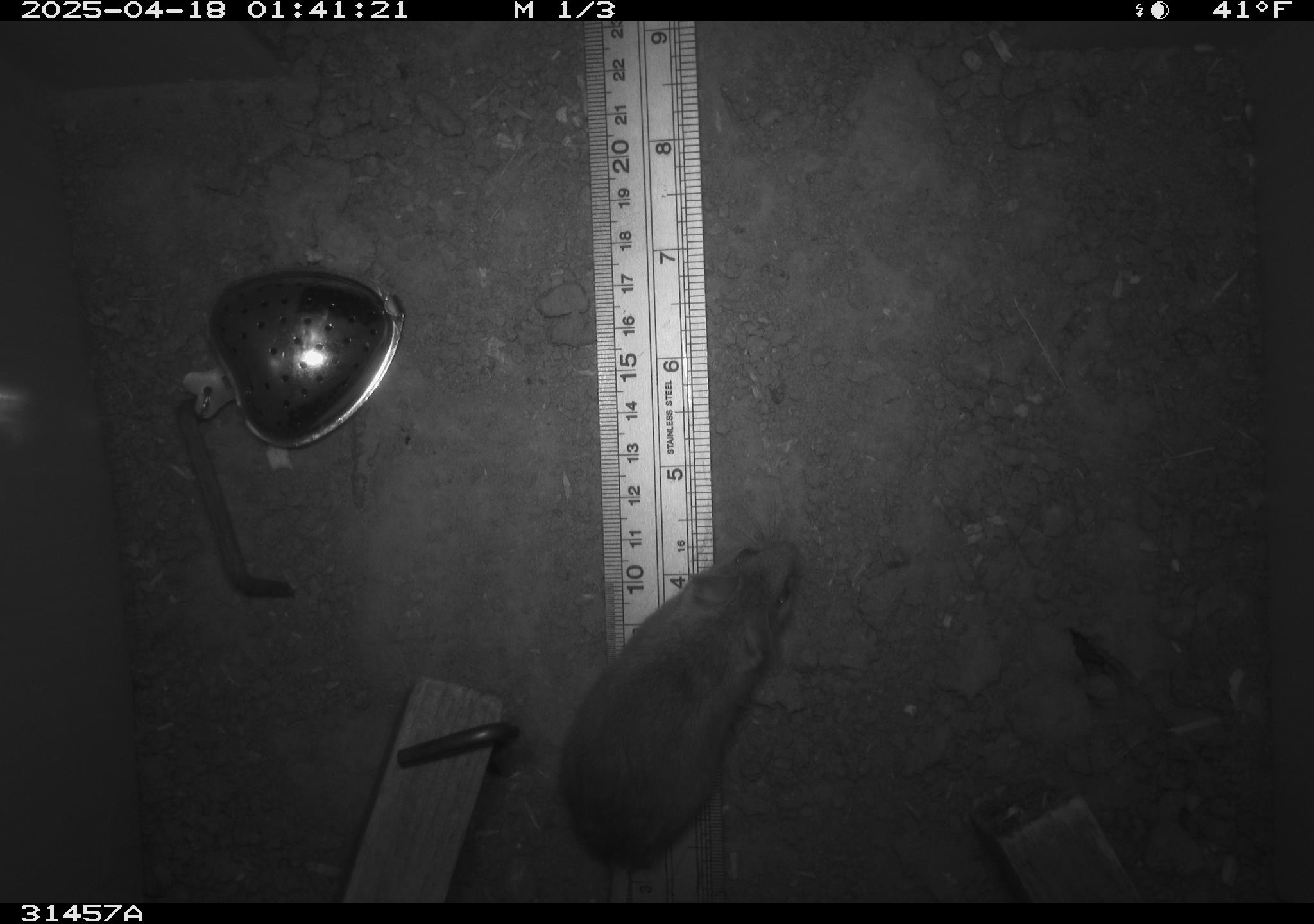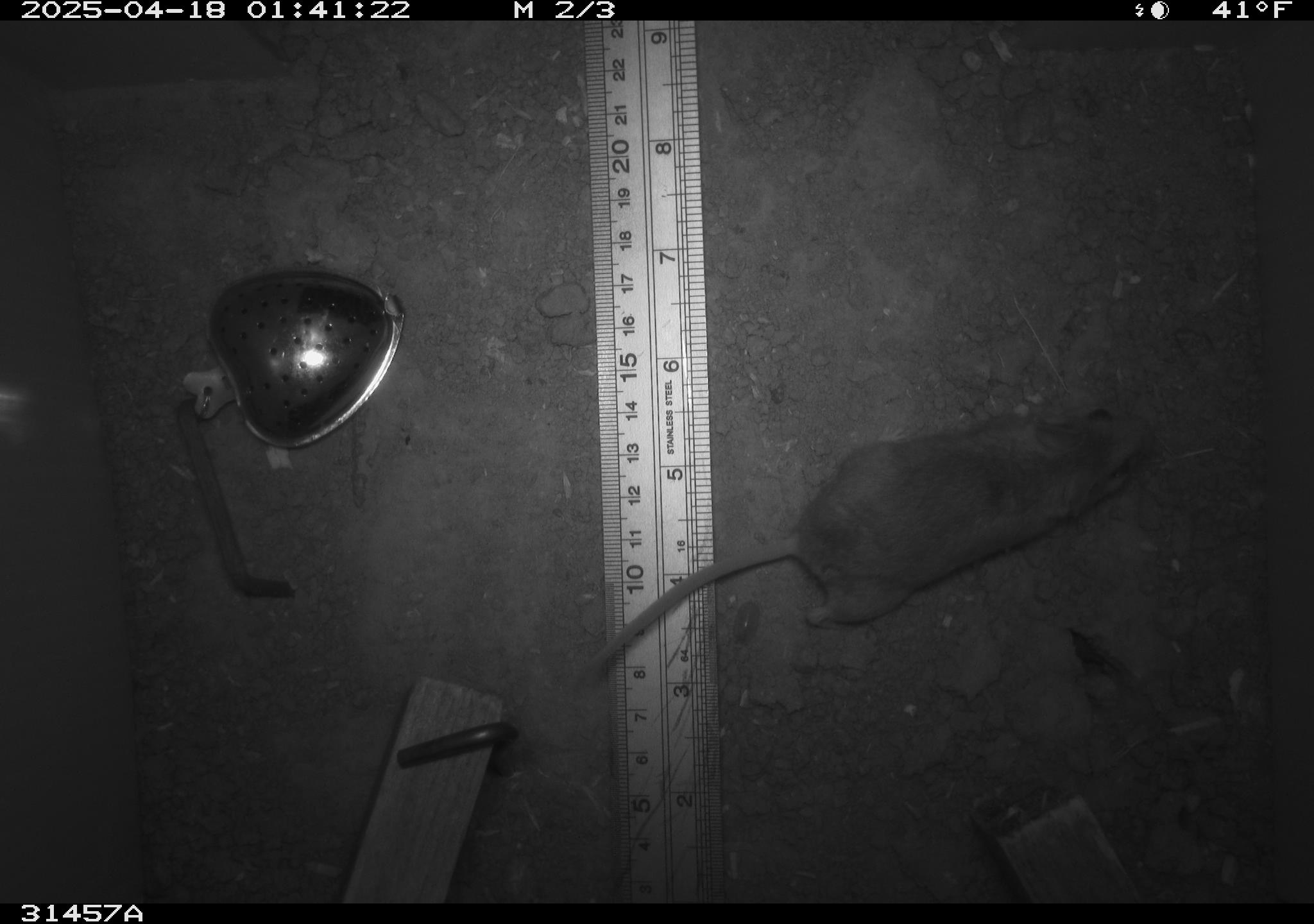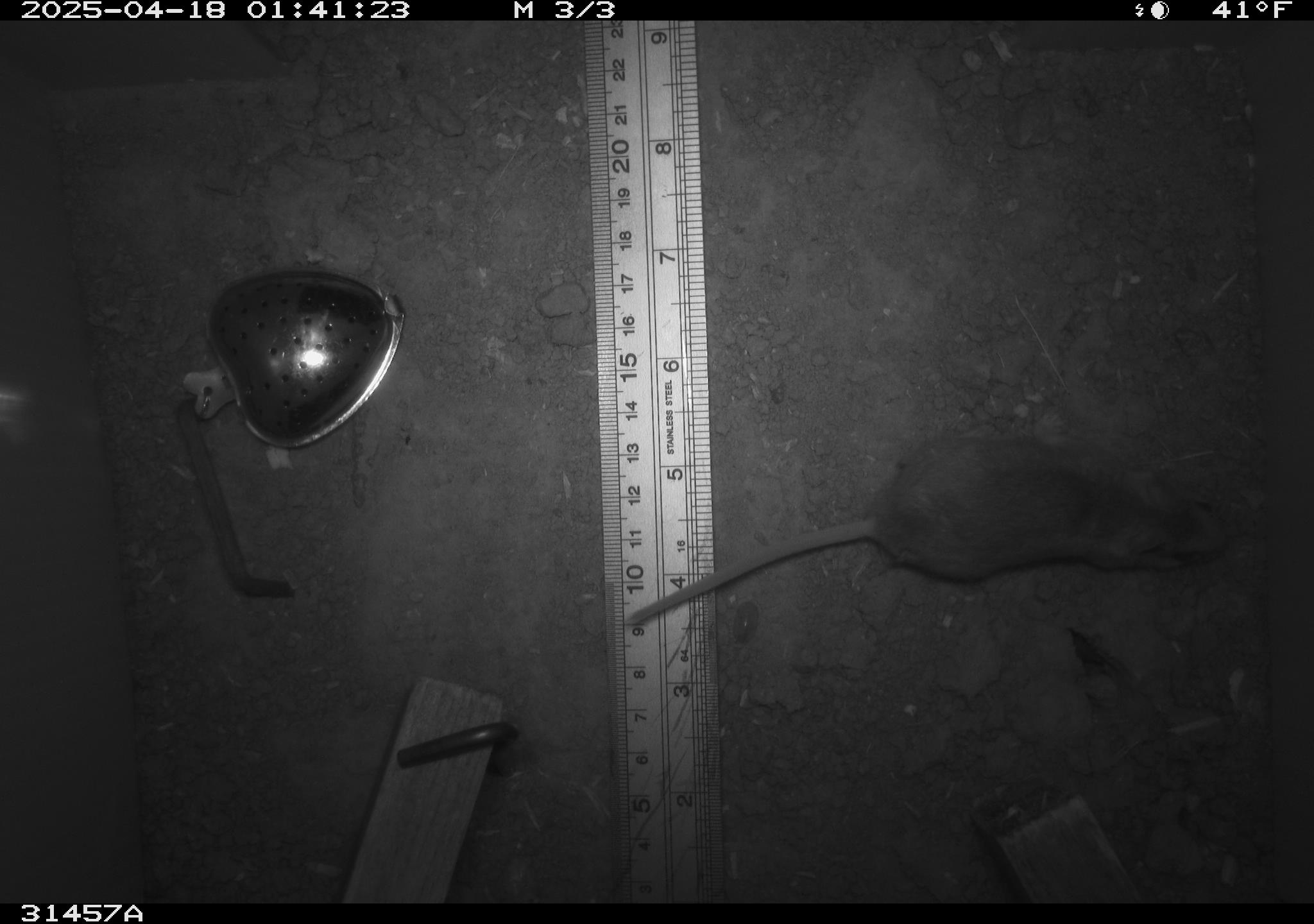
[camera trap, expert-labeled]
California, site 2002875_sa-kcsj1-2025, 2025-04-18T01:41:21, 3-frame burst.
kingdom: Animalia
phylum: Chordata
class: Mammalia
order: Rodentia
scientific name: Rodentia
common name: rodent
Rodent (Rodentia).